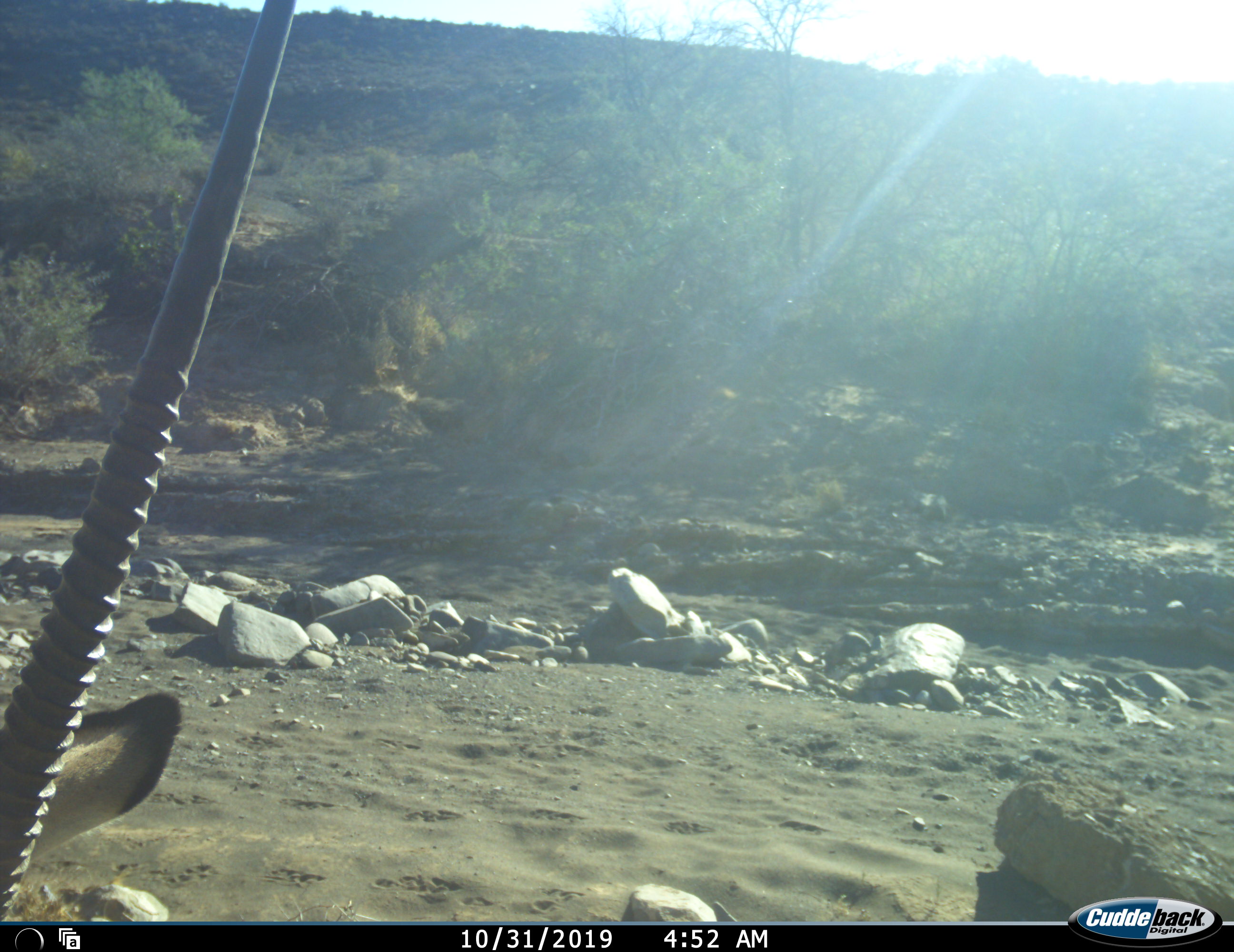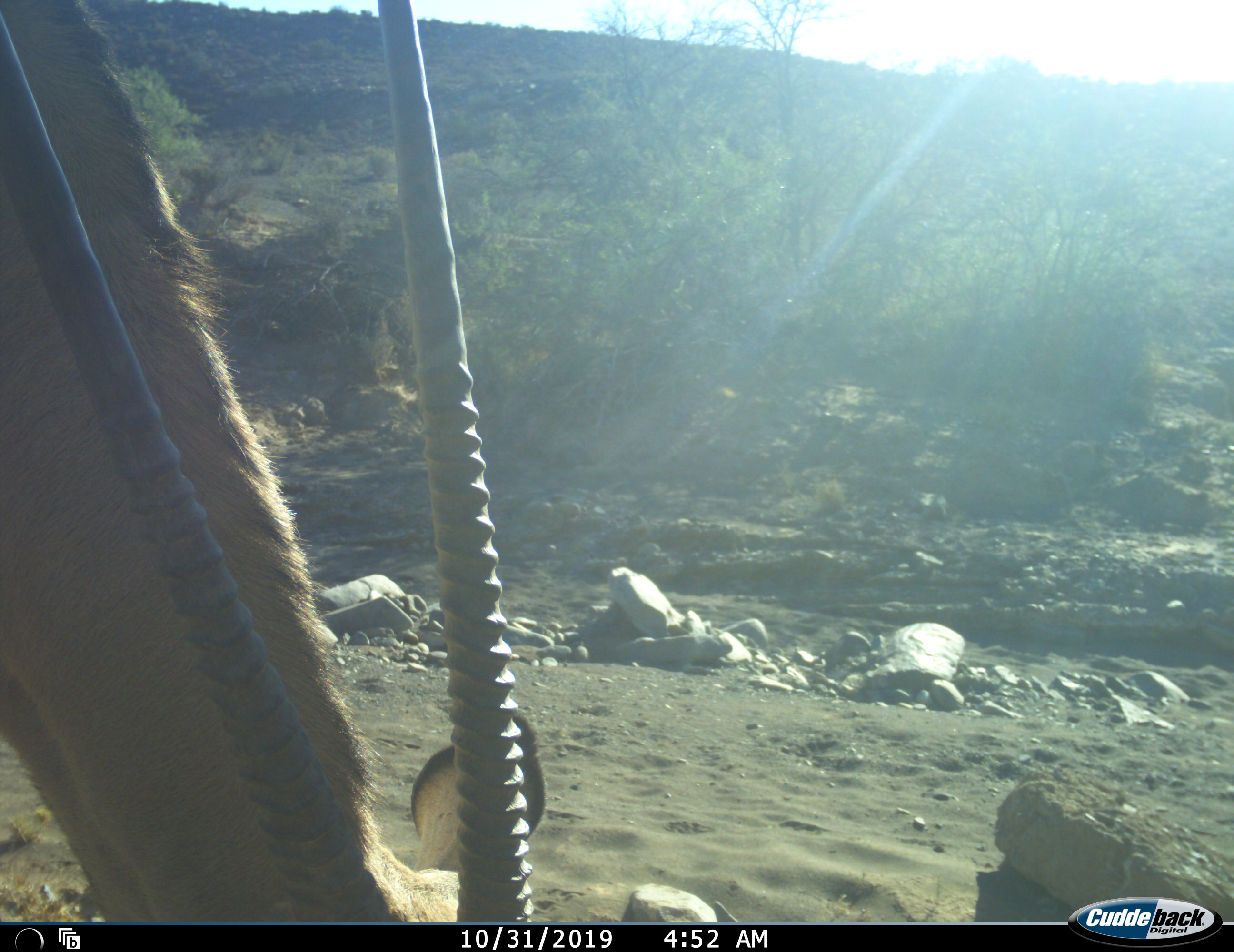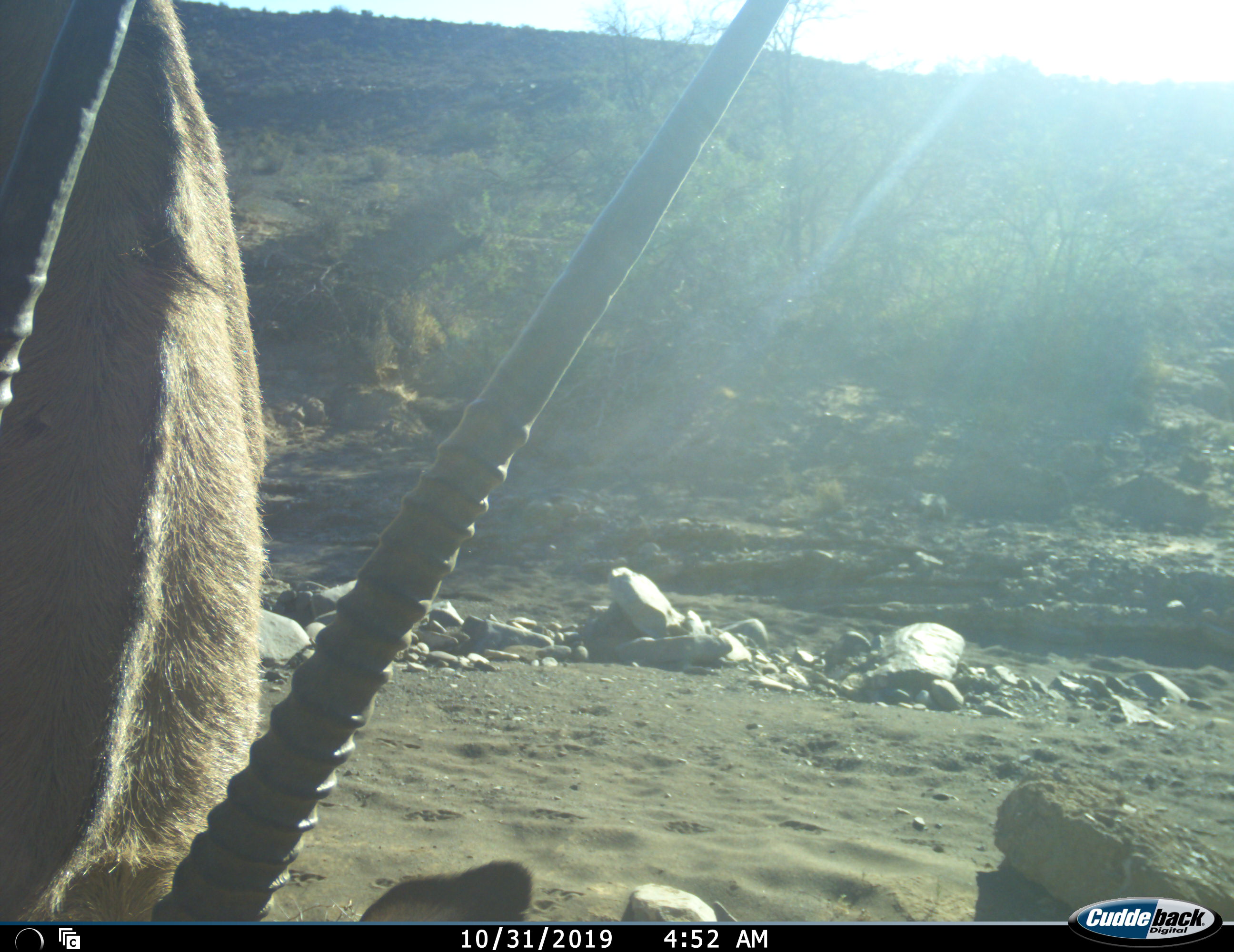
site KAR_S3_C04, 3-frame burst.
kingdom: Animalia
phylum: Chordata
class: Mammalia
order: Artiodactyla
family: Bovidae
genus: Oryx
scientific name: Oryx gazella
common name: gemsbok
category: oryx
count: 1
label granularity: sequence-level